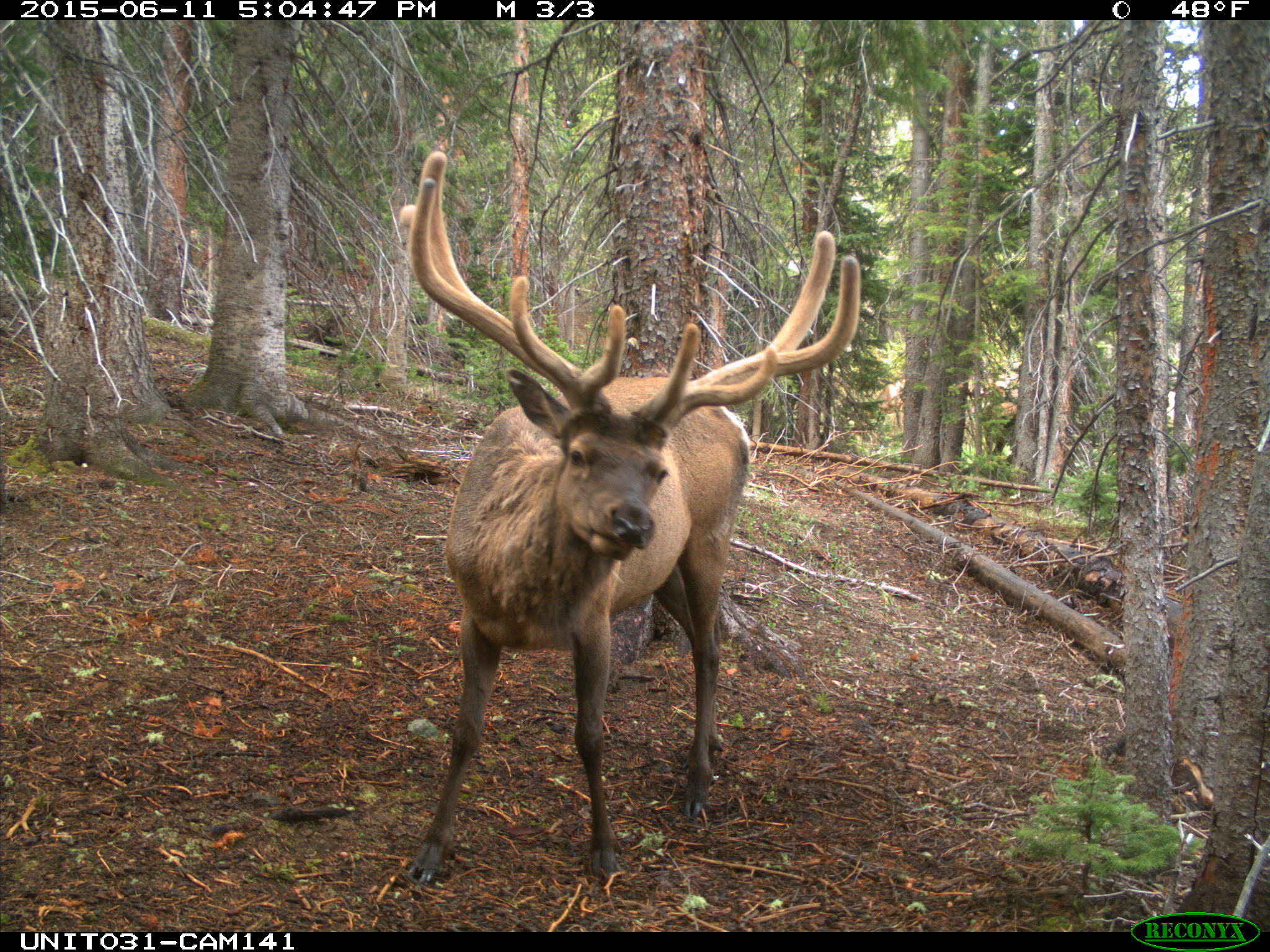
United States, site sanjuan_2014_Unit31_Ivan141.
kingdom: Animalia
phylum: Chordata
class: Mammalia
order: Artiodactyla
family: Cervidae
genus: Cervus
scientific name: Cervus elaphus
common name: red deer